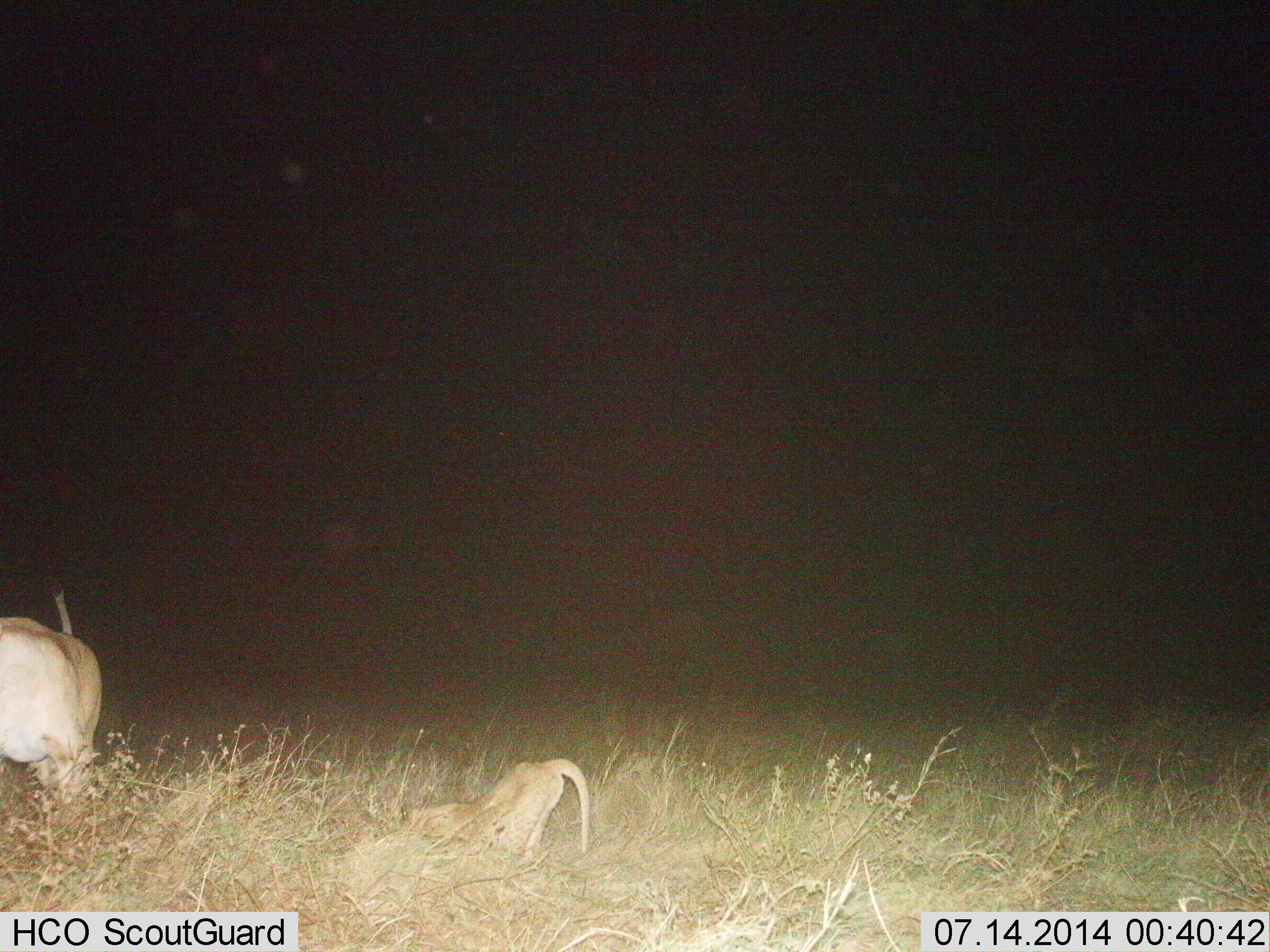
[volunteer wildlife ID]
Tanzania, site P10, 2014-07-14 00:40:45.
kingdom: Animalia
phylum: Chordata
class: Mammalia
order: Carnivora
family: Felidae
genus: Panthera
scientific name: Panthera leo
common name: lion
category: lionfemale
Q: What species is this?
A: Lionfemale (lion) (Panthera leo).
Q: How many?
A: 2.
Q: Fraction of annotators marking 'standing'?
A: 45%.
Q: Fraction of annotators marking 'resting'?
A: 18%.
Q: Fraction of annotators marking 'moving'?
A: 36%.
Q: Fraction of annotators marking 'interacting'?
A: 0%.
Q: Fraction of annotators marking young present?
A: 82%.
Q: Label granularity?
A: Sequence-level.